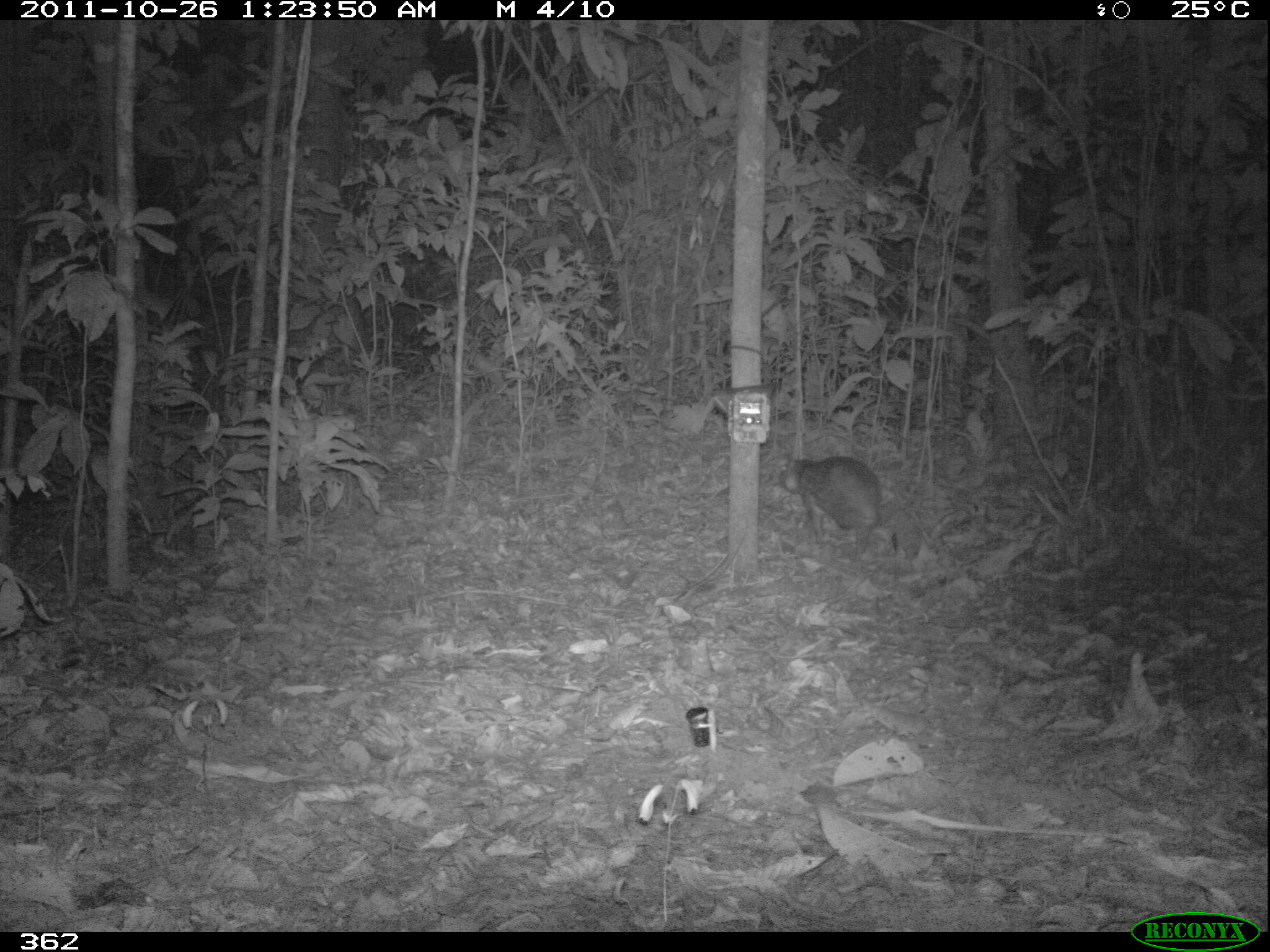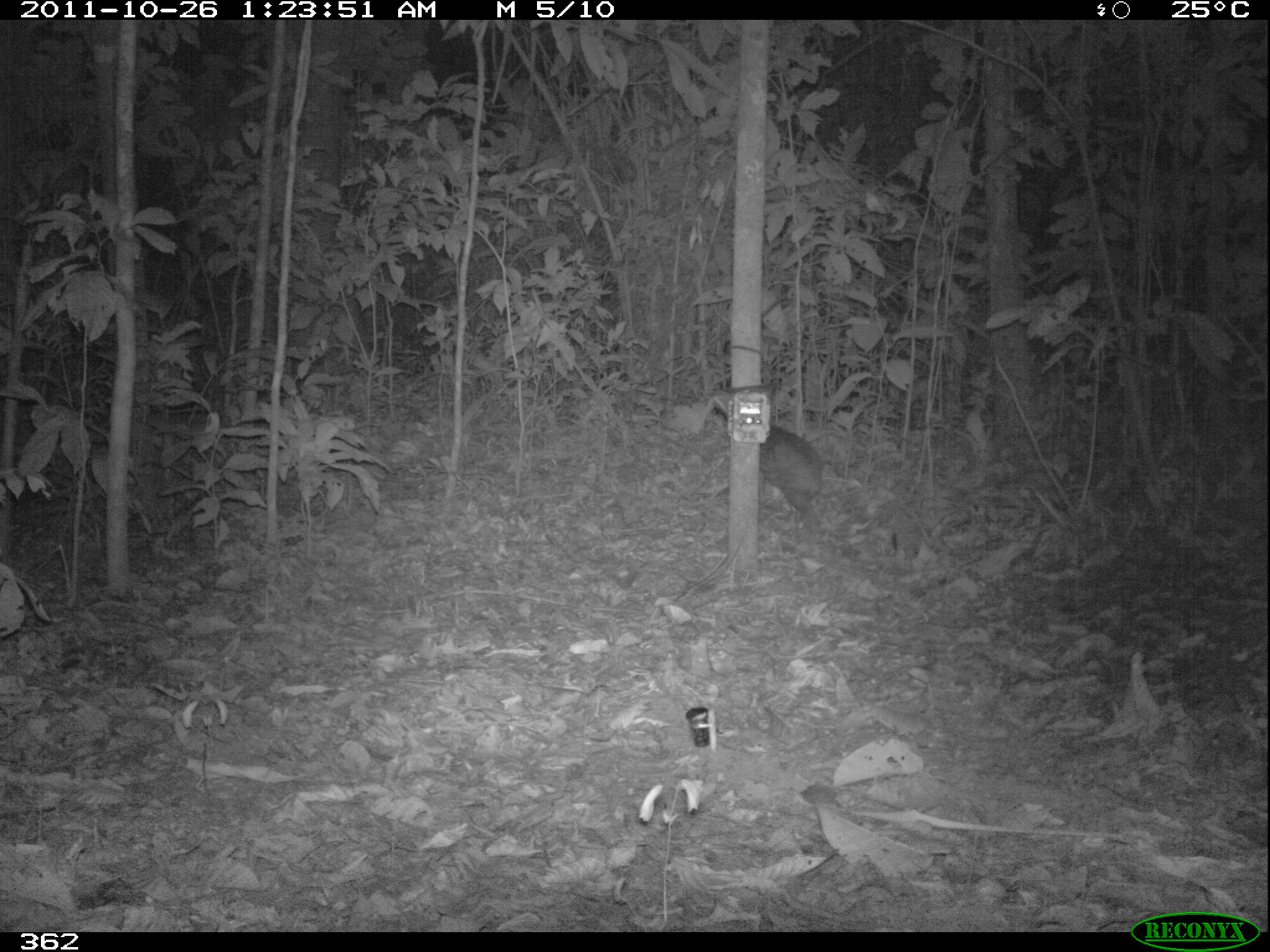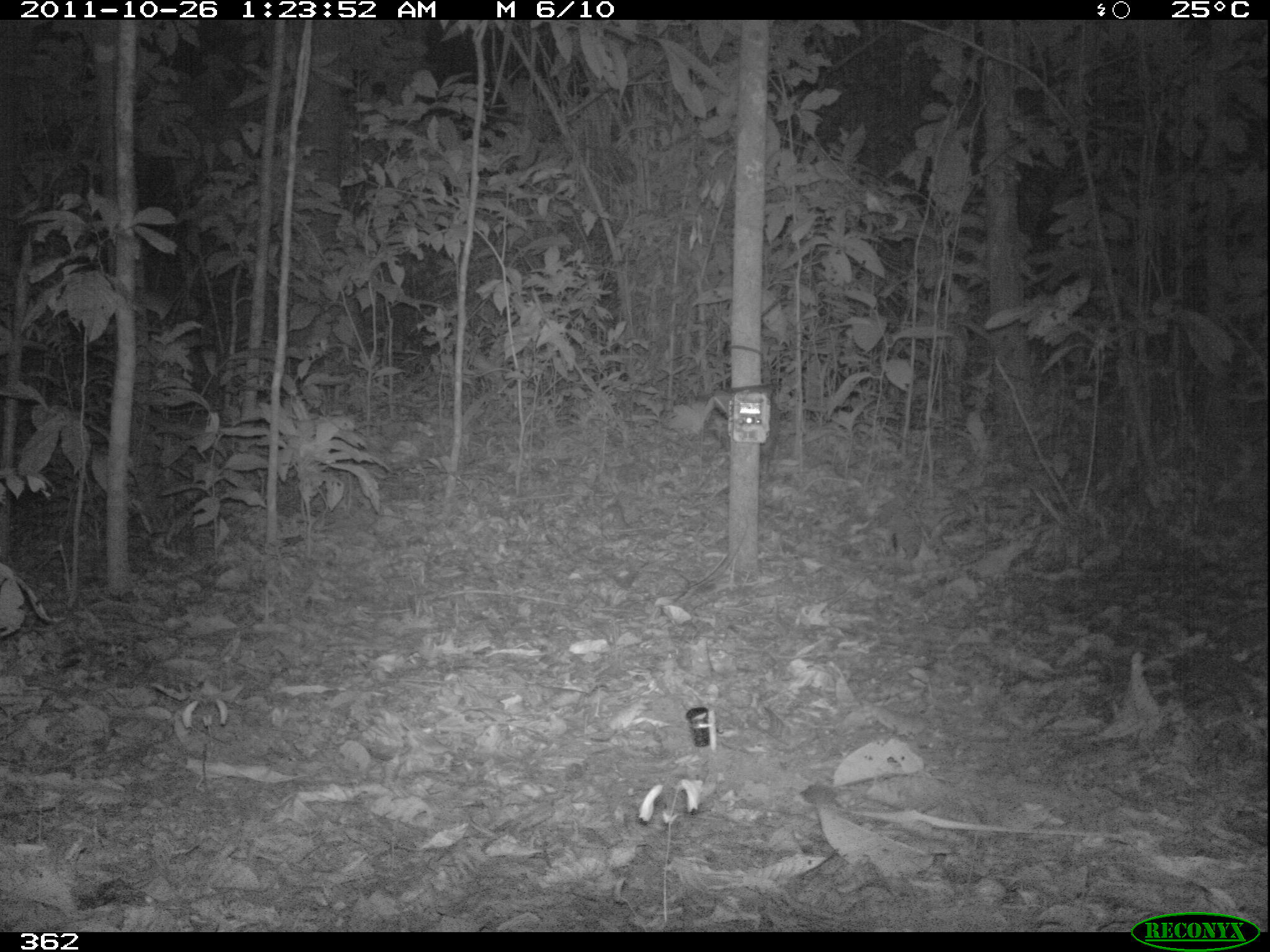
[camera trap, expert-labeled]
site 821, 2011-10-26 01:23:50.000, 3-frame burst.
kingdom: Animalia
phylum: Chordata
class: Mammalia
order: Rodentia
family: Cuniculidae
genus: Cuniculus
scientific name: Cuniculus paca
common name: spotted paca